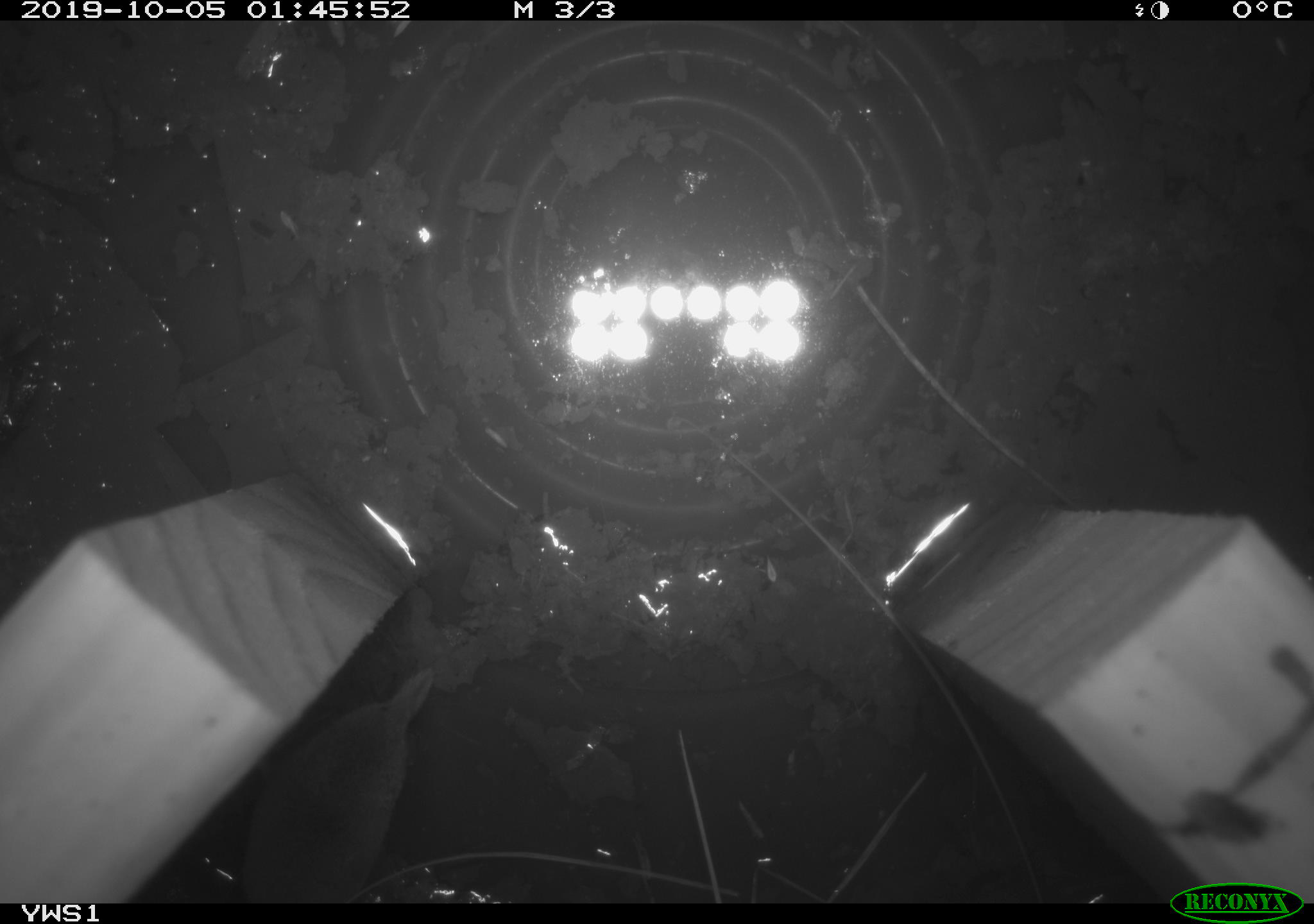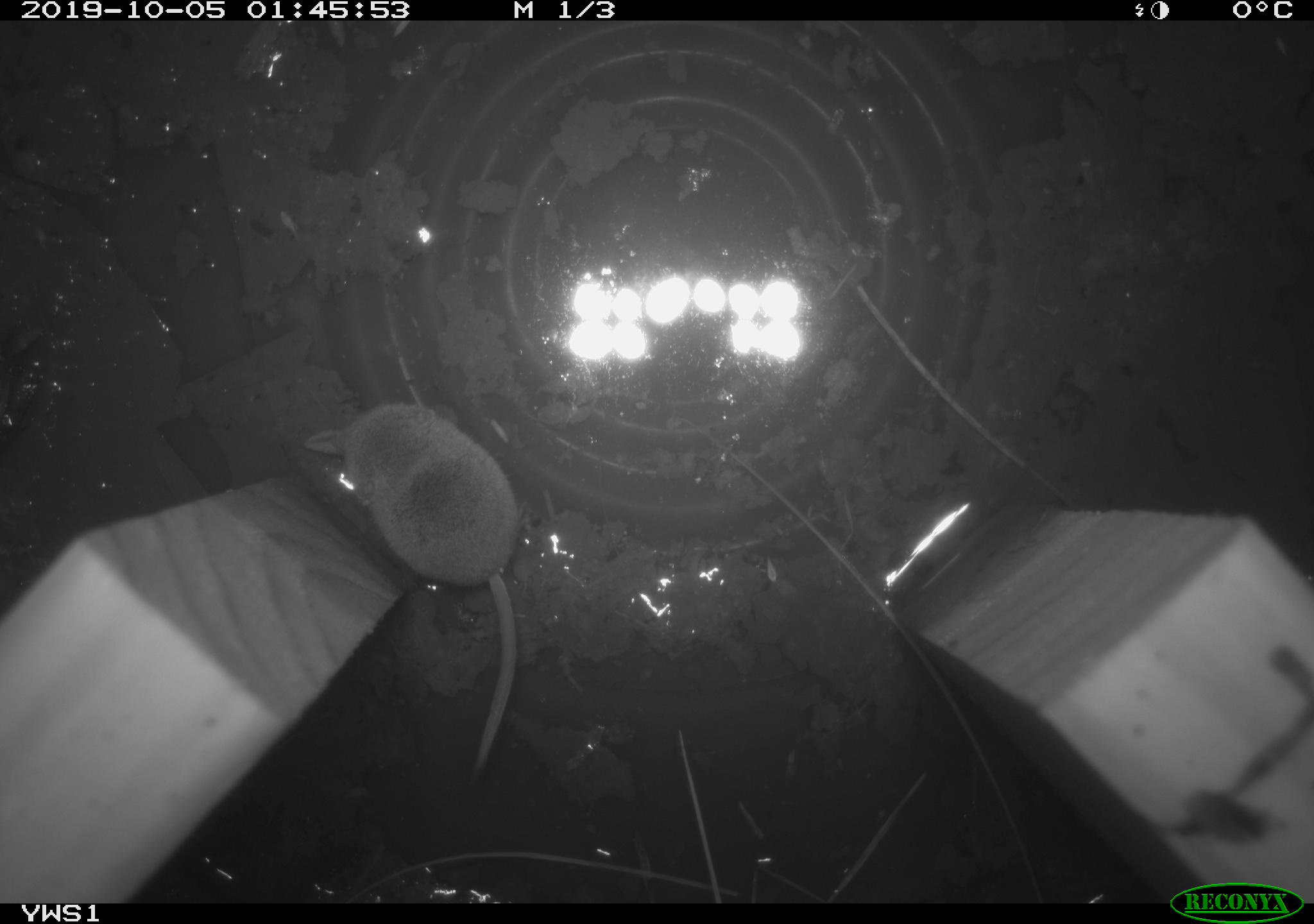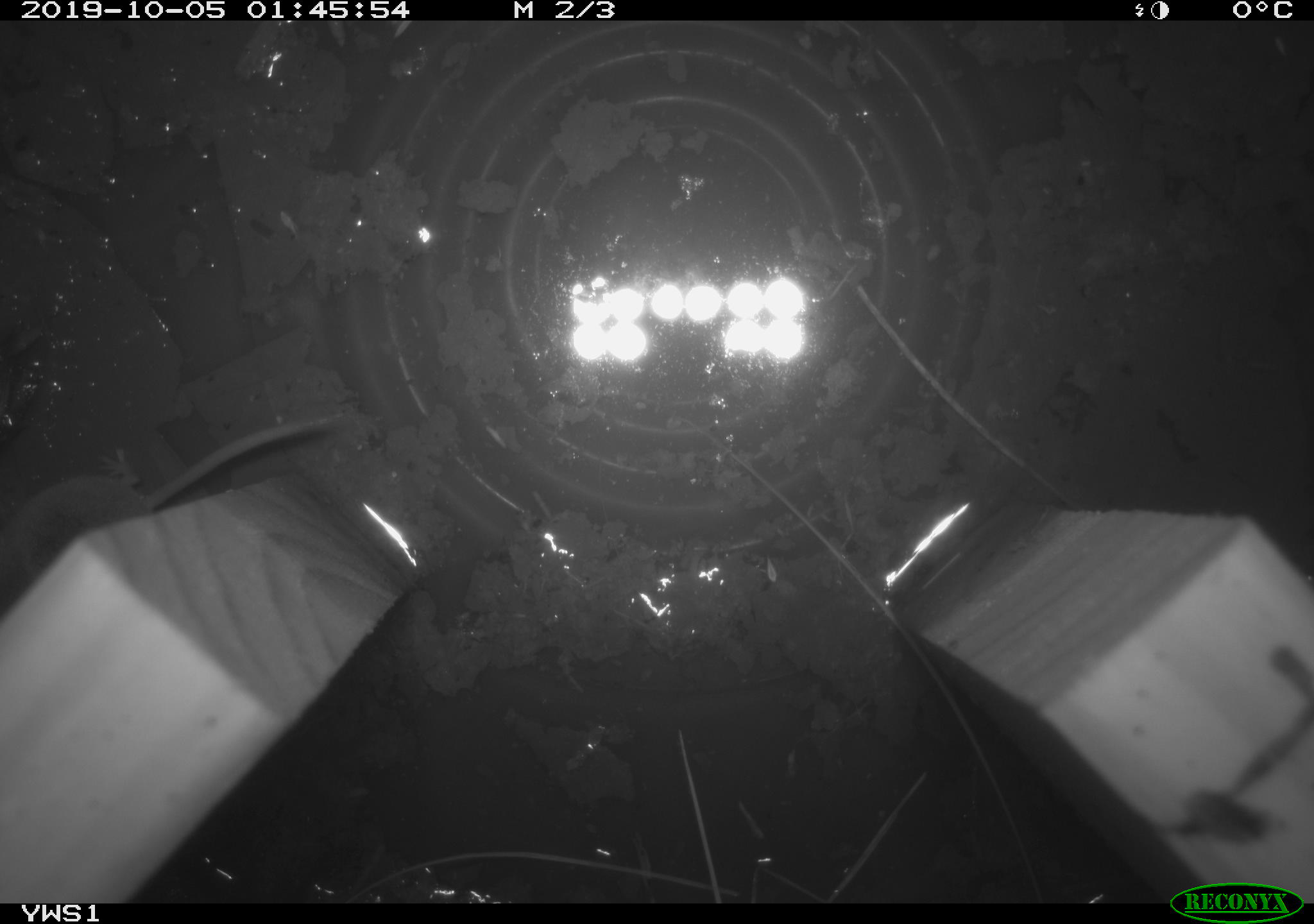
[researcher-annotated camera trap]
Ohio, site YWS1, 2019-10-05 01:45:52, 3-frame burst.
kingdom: Animalia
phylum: Chordata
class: Mammalia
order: Eulipotyphla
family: Soricidae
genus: Sorex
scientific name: Sorex cinereus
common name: masked shrew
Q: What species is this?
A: Masked shrew (Sorex cinereus).